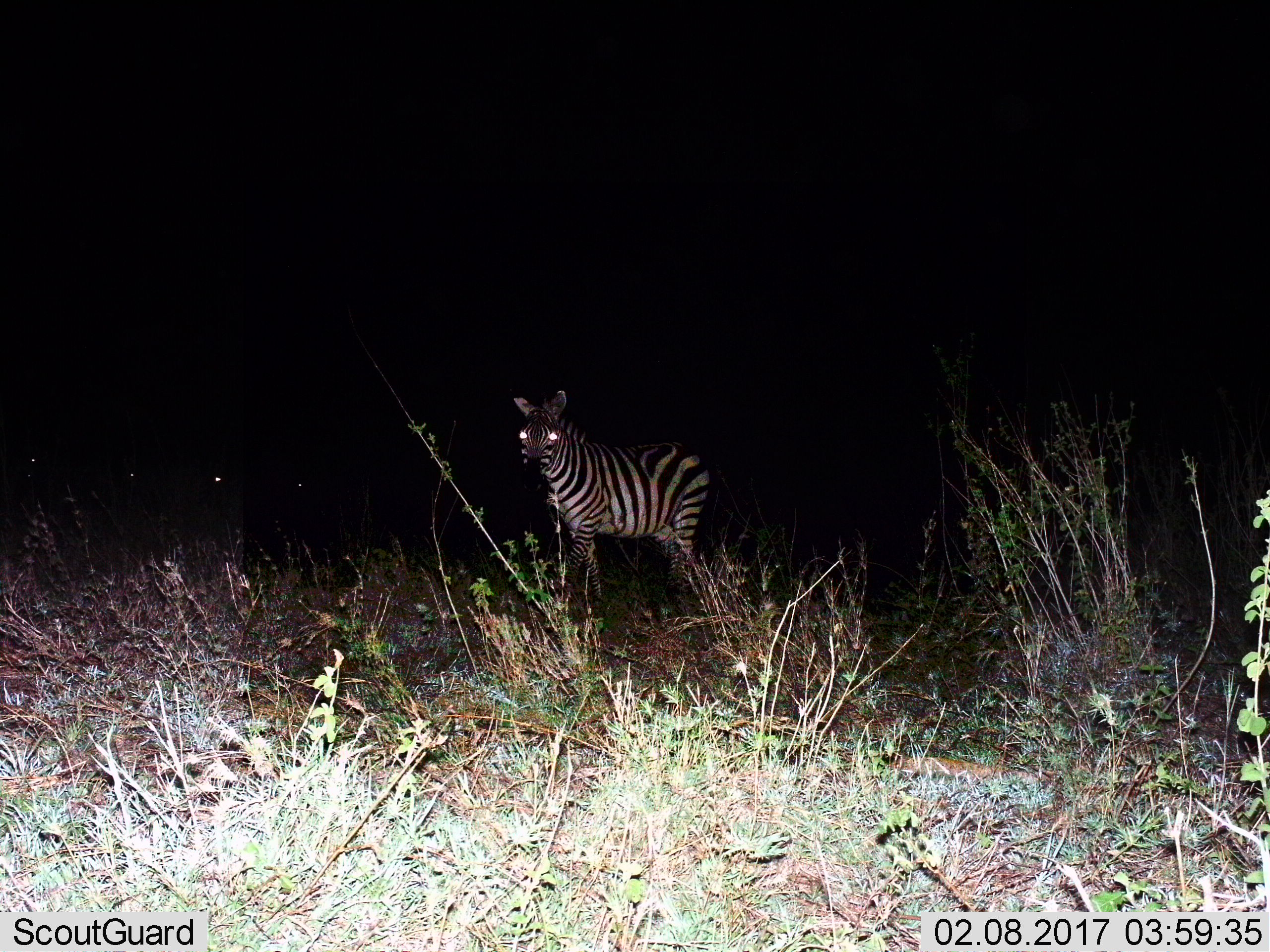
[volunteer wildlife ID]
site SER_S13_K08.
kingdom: Animalia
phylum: Chordata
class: Mammalia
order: Perissodactyla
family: Equidae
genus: Equus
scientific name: Equus quagga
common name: plains zebra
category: zebraplains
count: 1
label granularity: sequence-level